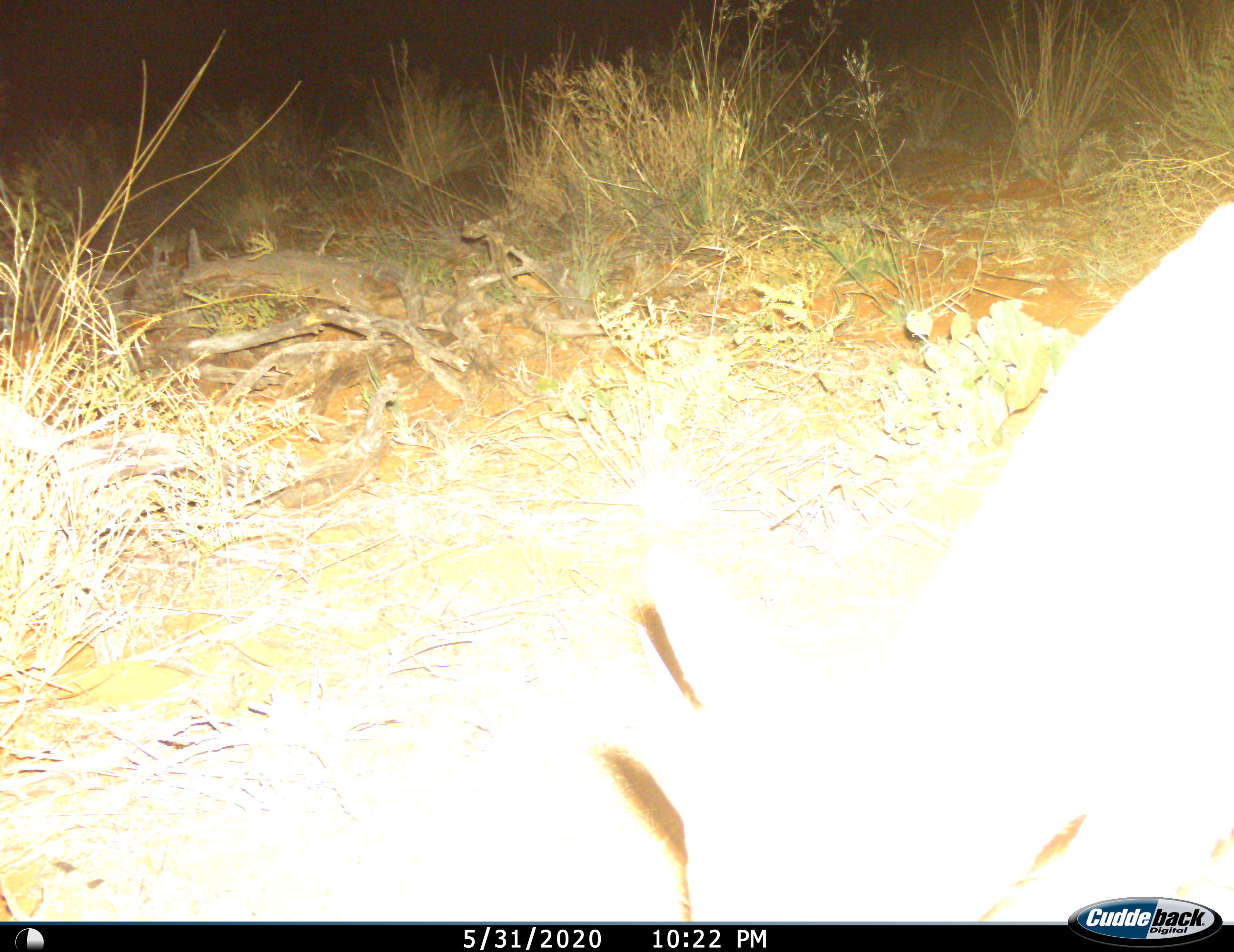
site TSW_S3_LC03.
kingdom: Animalia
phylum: Chordata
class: Mammalia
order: Artiodactyla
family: Bovidae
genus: Sylvicapra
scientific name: Sylvicapra grimmia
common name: common duiker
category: duikercommongrey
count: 1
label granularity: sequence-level